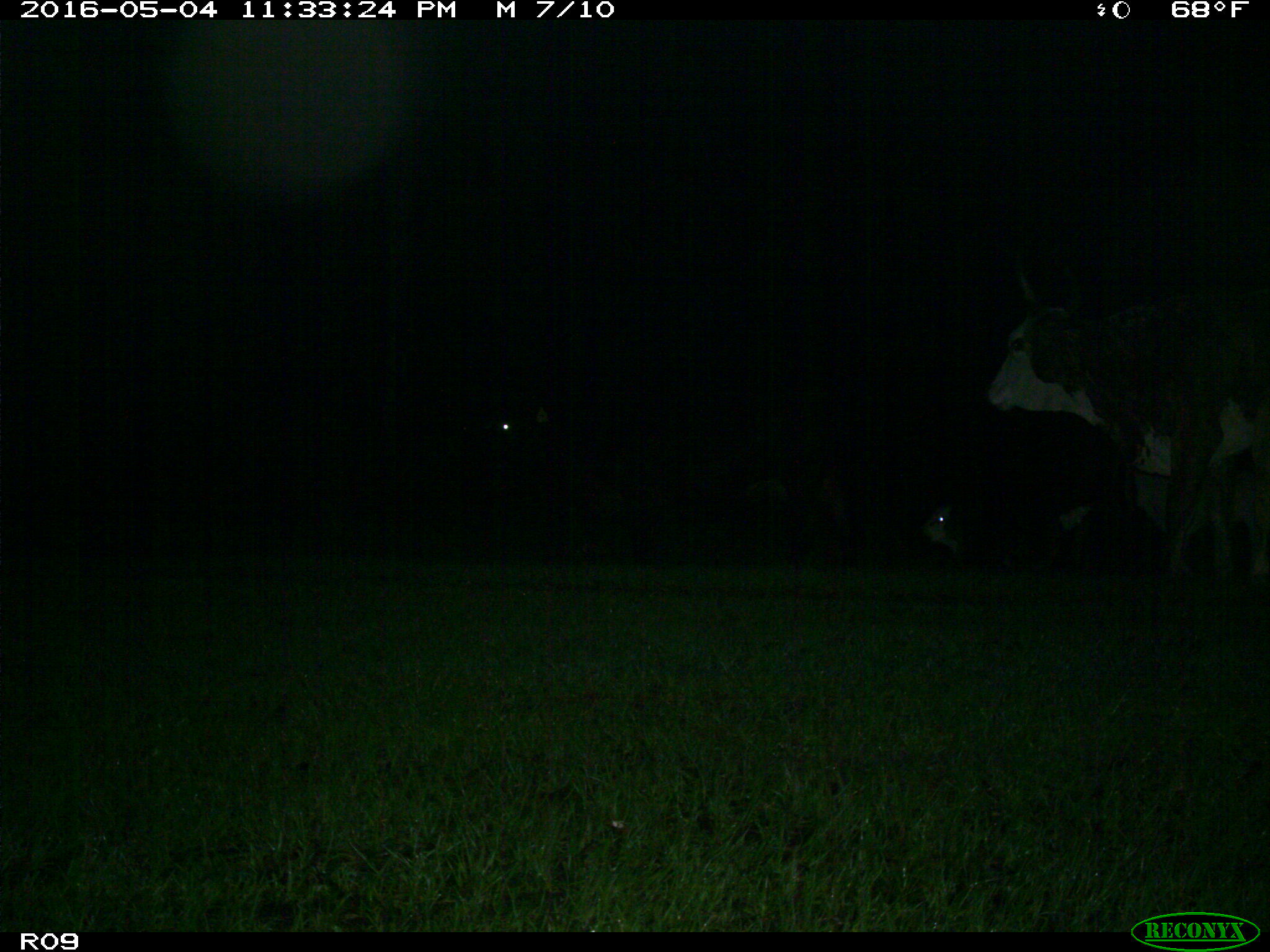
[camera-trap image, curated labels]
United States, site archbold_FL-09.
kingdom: Animalia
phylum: Chordata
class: Mammalia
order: Artiodactyla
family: Bovidae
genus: Bos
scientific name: Bos taurus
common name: domestic cow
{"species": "Bos taurus (domestic cow)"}